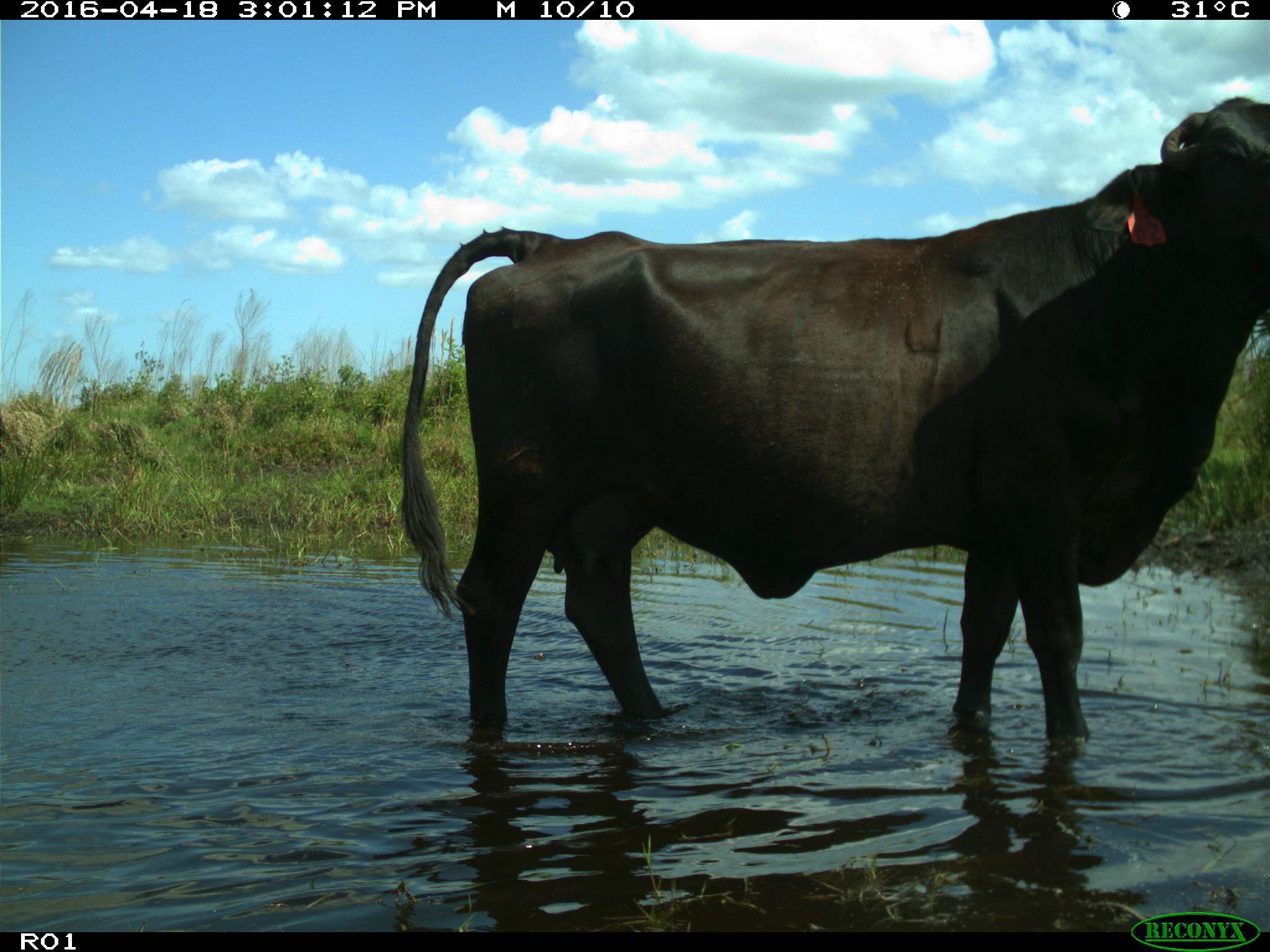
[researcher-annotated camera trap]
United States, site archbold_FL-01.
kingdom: Animalia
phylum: Chordata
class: Mammalia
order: Artiodactyla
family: Bovidae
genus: Bos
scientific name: Bos taurus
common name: domestic cow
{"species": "Bos taurus (domestic cow)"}